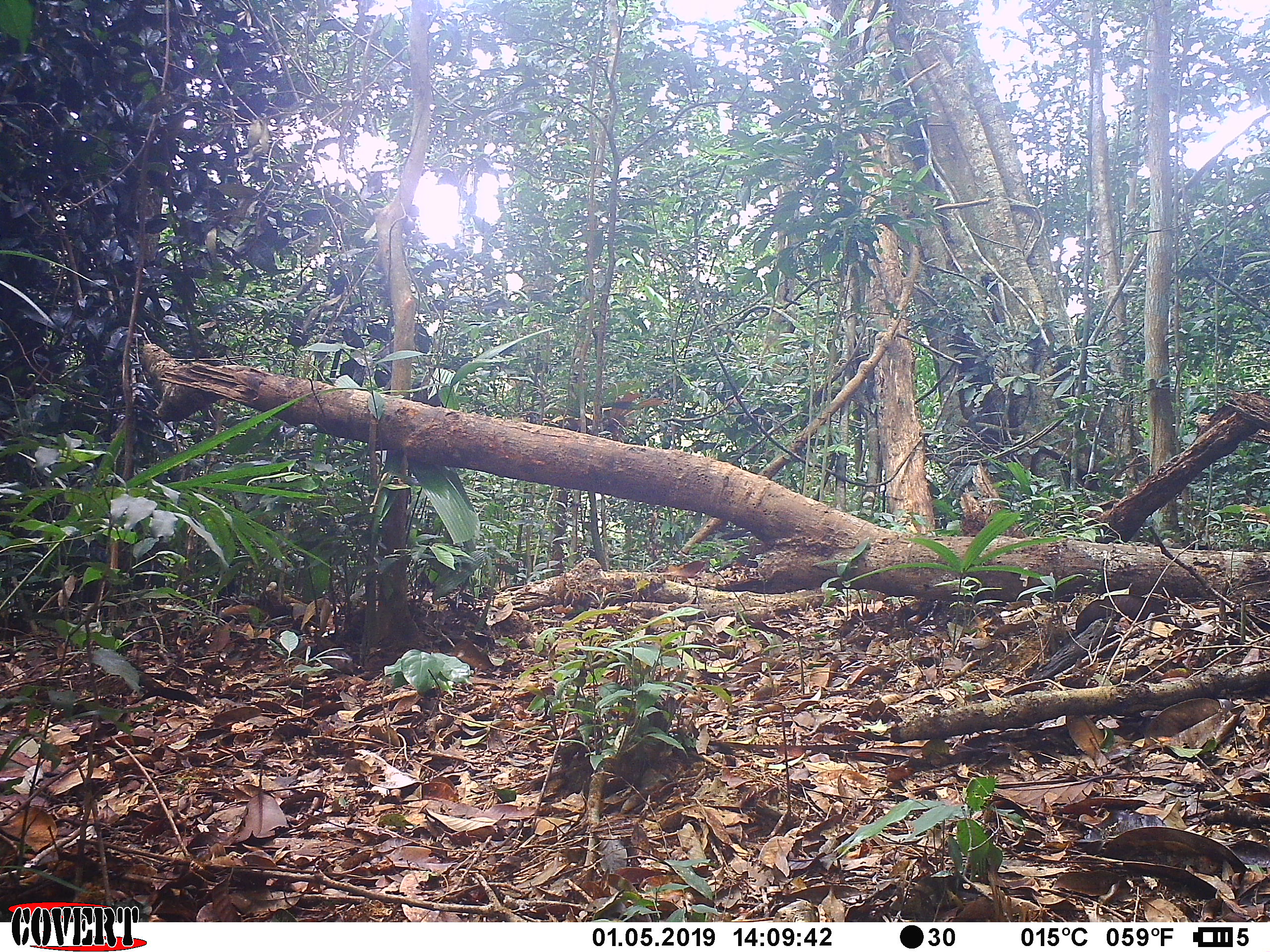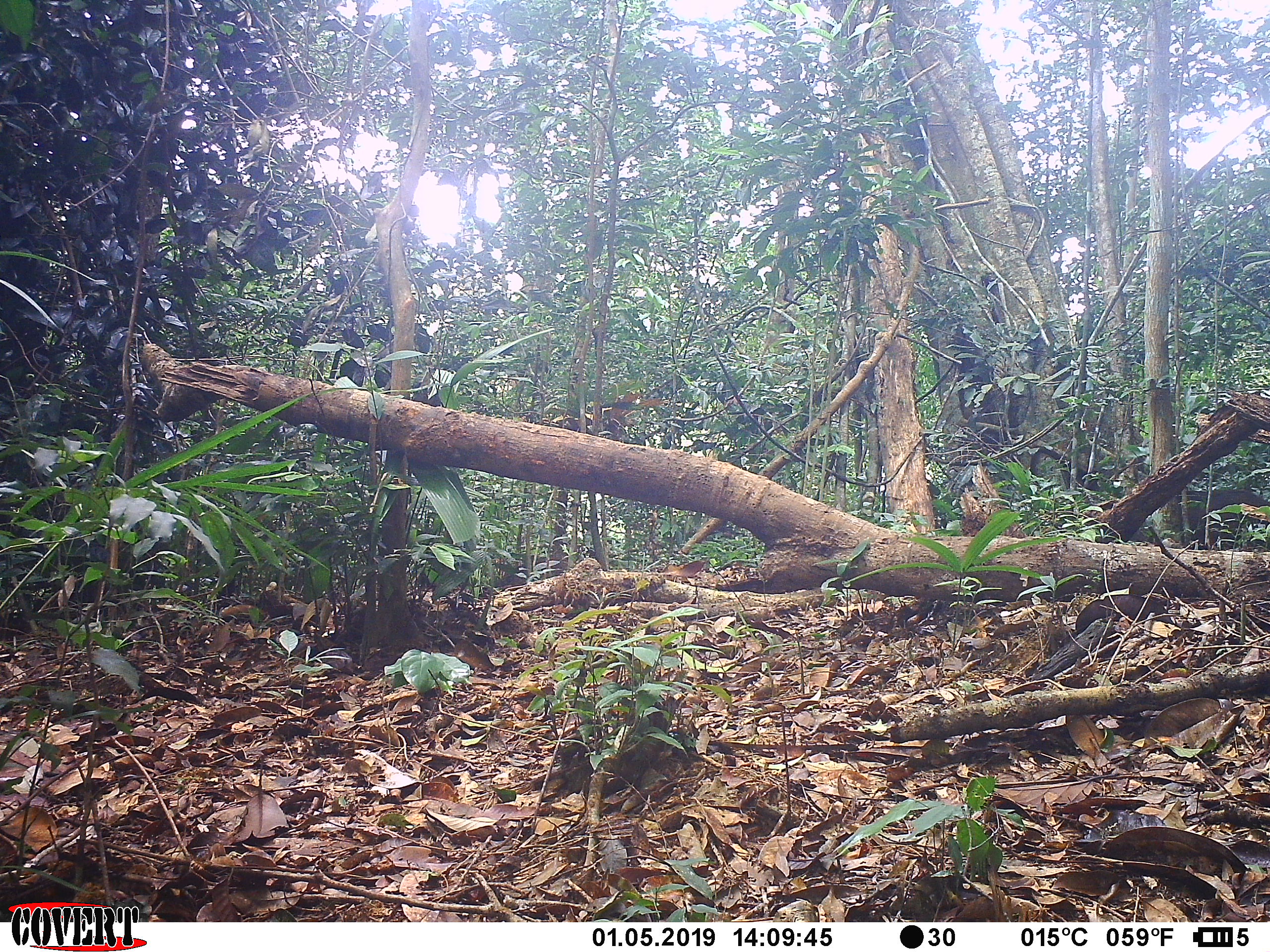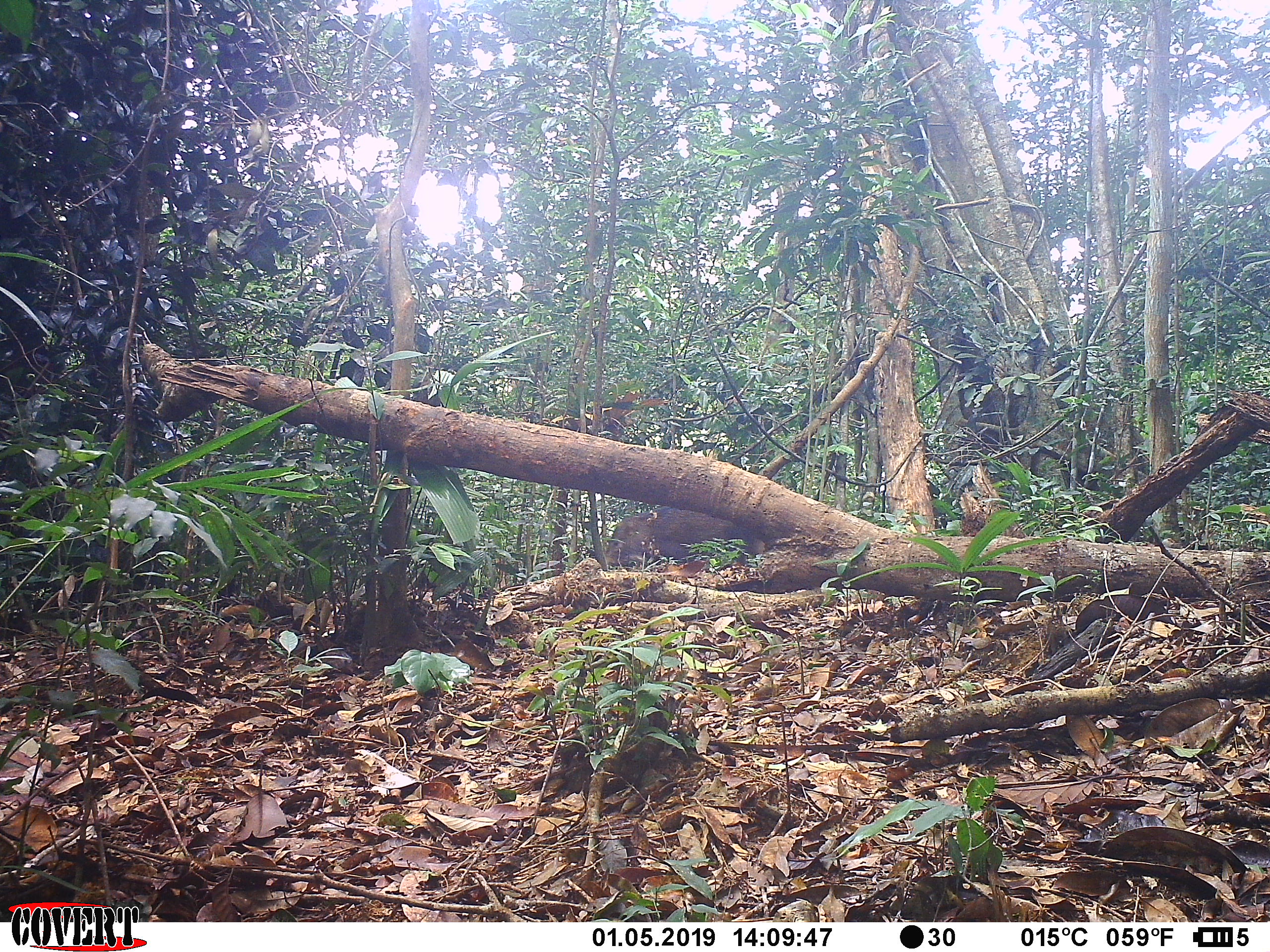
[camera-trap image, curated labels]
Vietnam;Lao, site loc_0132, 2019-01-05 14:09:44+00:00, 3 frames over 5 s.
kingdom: Animalia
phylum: Chordata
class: Mammalia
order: Artiodactyla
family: Suidae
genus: Sus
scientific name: Sus scrofa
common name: eurasian wild pig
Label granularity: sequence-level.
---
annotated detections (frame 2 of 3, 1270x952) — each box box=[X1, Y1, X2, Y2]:
eurasian wild pig: box=[1157, 488, 1268, 549]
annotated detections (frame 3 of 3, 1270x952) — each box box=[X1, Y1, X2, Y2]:
eurasian wild pig: box=[600, 505, 764, 568]